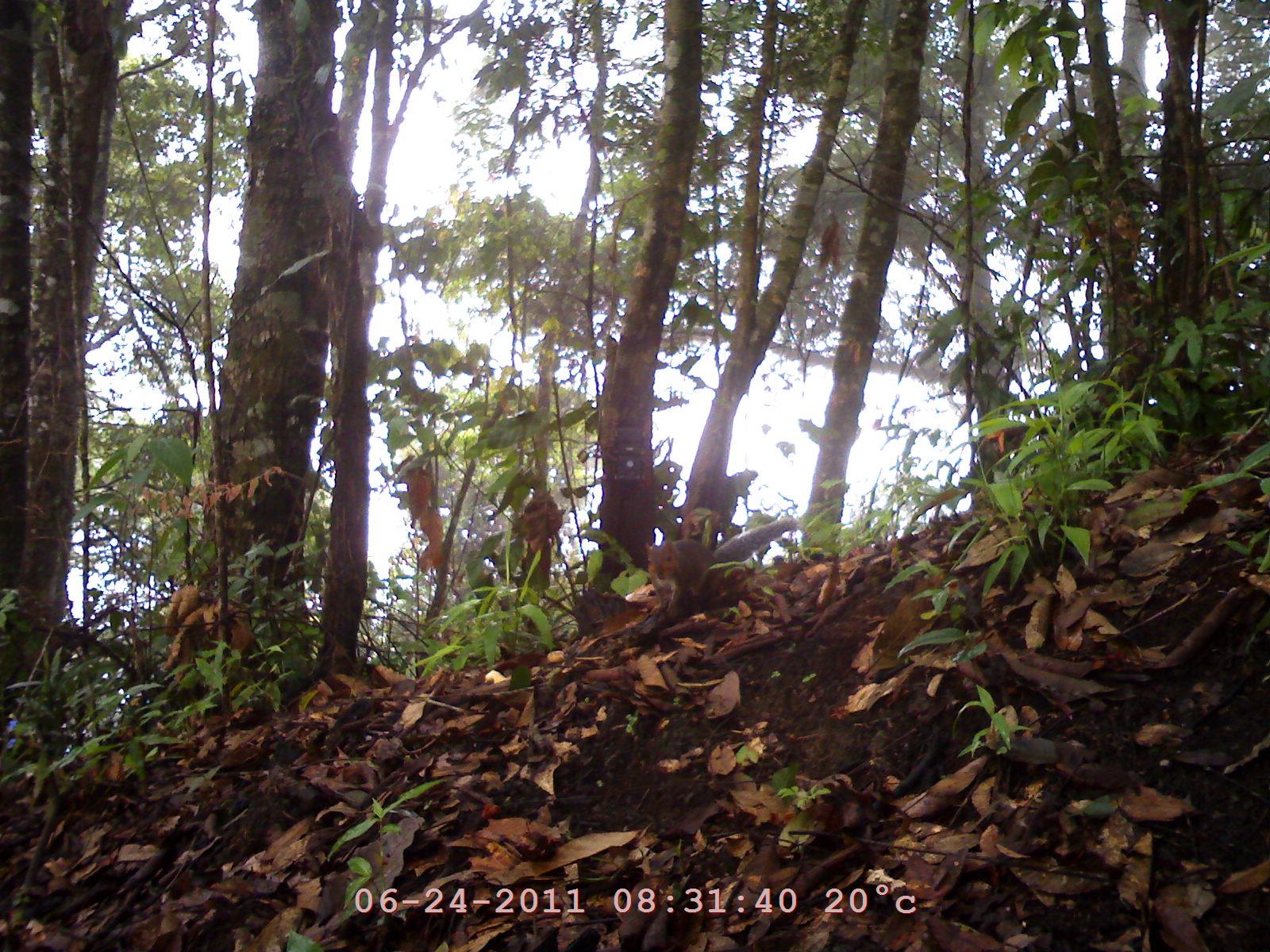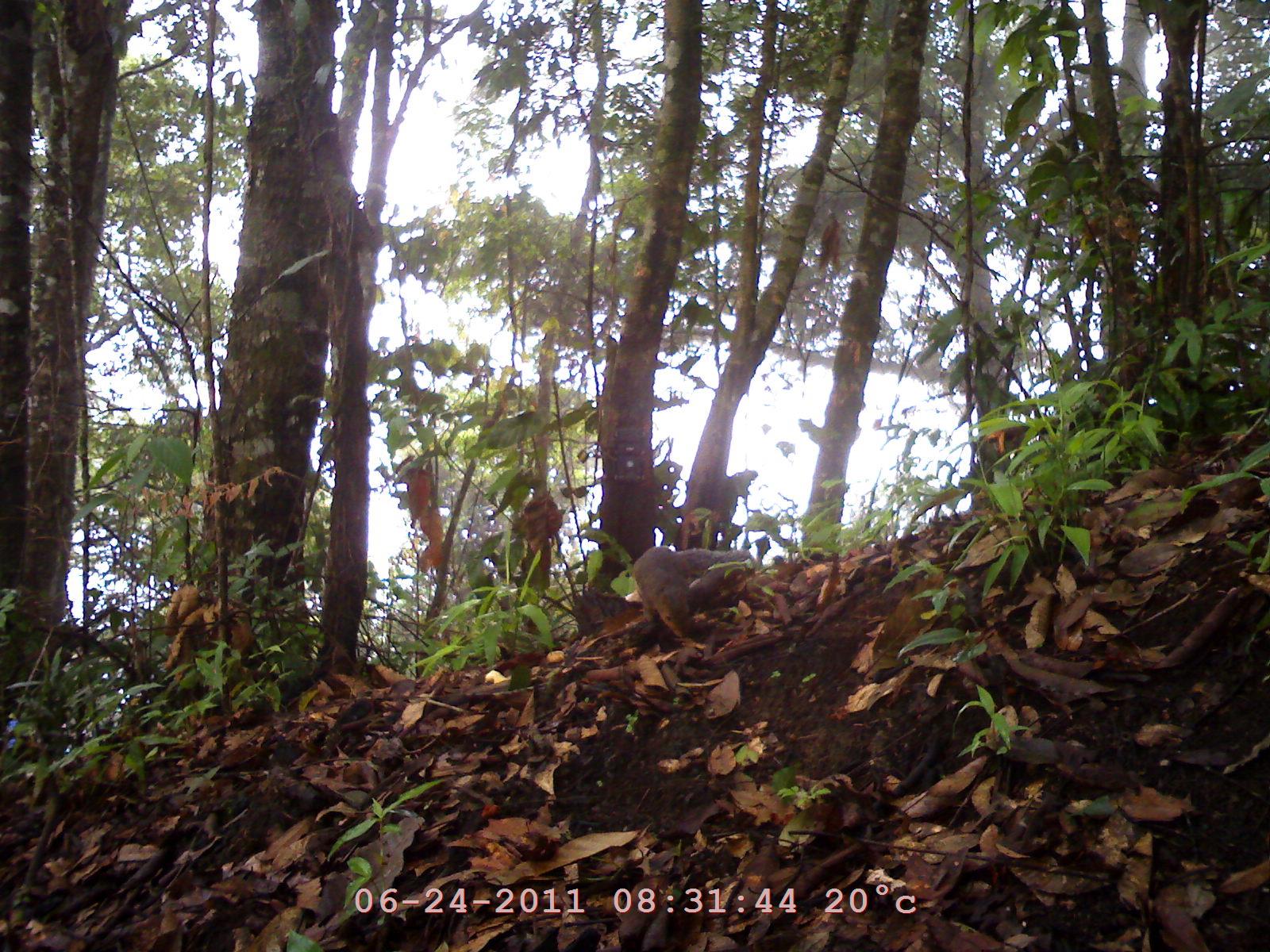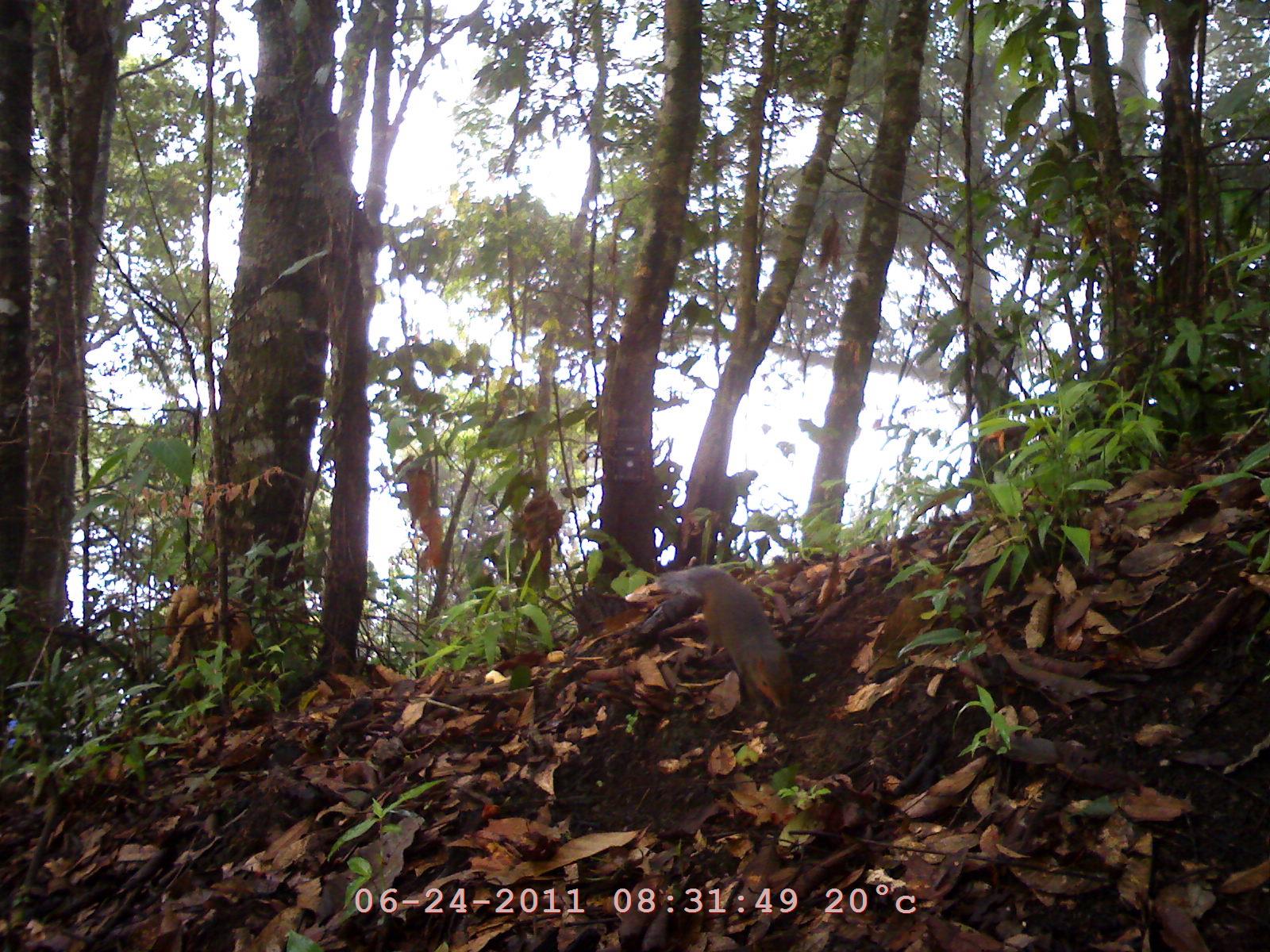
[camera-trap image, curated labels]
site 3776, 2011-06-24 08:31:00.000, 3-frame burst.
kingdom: Animalia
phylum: Chordata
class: Mammalia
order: Rodentia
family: Sciuridae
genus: Dremomys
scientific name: Dremomys rufigenis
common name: asian red-cheeked squirrel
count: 1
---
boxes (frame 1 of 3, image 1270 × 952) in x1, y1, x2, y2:
dremomys rufigenis: 642, 536, 717, 618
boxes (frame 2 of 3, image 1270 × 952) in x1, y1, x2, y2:
dremomys rufigenis: 630, 542, 749, 645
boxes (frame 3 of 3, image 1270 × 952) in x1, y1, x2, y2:
dremomys rufigenis: 646, 561, 805, 719